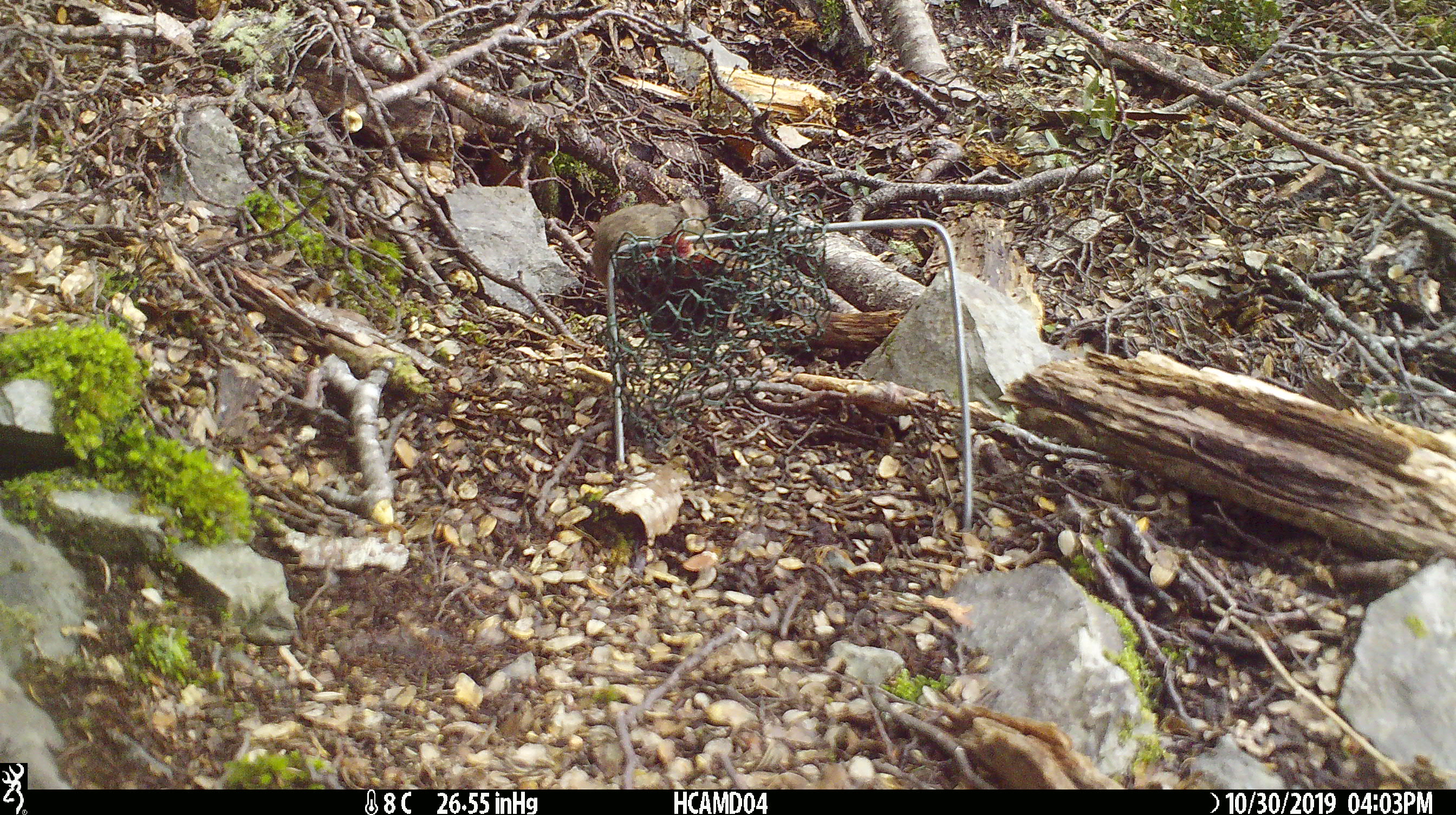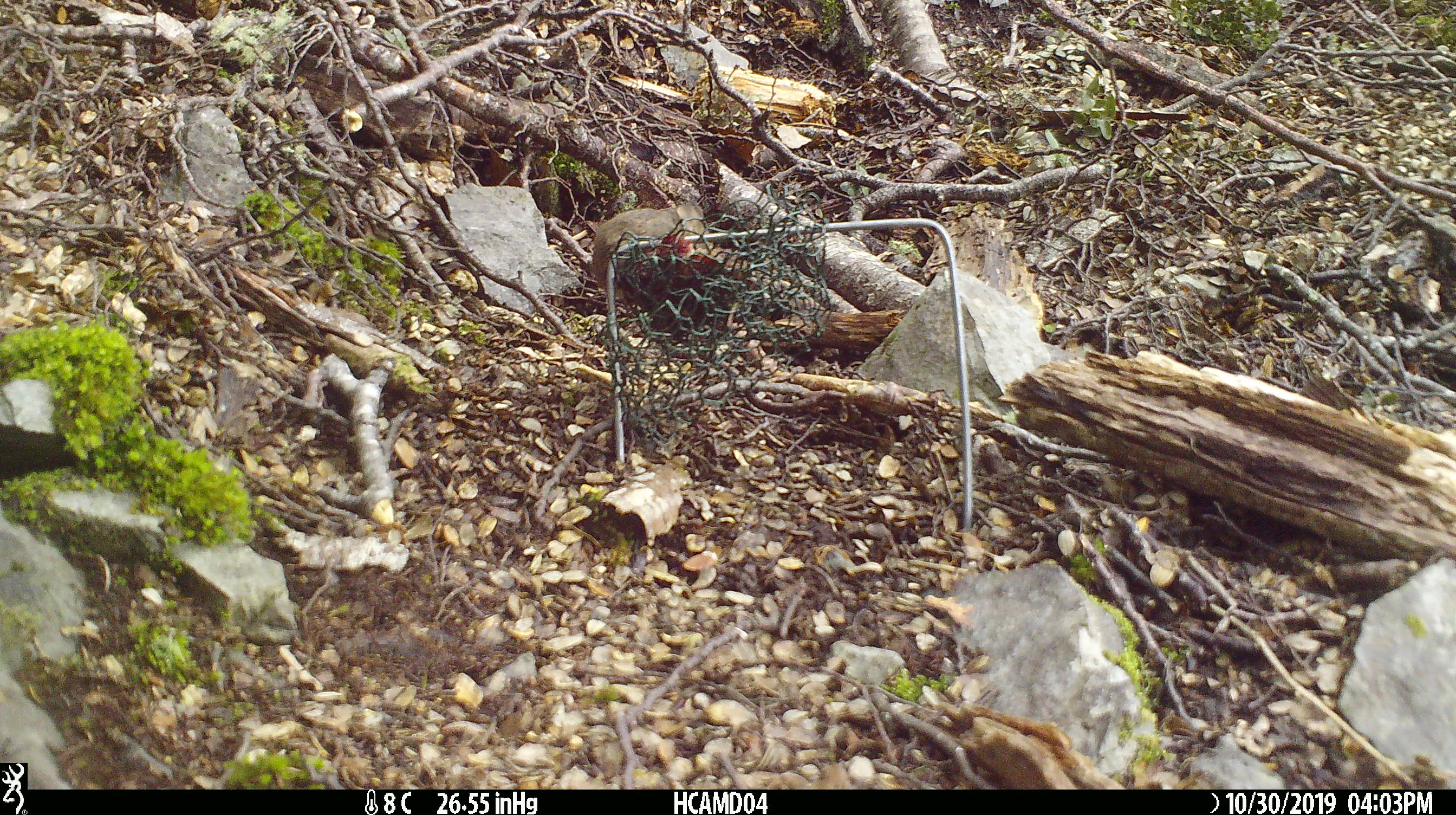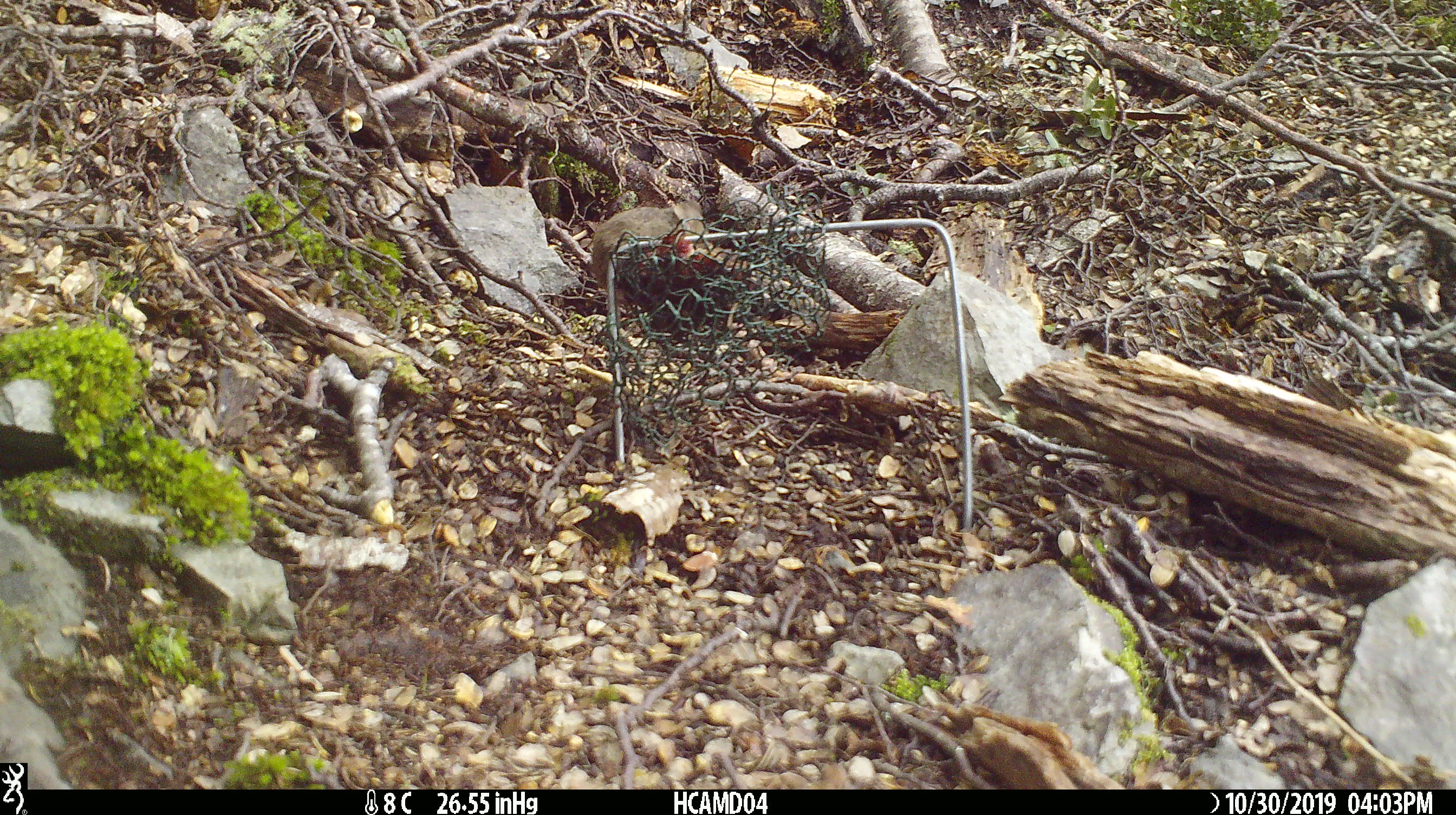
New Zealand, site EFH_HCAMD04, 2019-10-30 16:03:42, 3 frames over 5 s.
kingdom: Animalia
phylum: Chordata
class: Mammalia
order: Rodentia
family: Muridae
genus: Mus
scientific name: Mus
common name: mouse